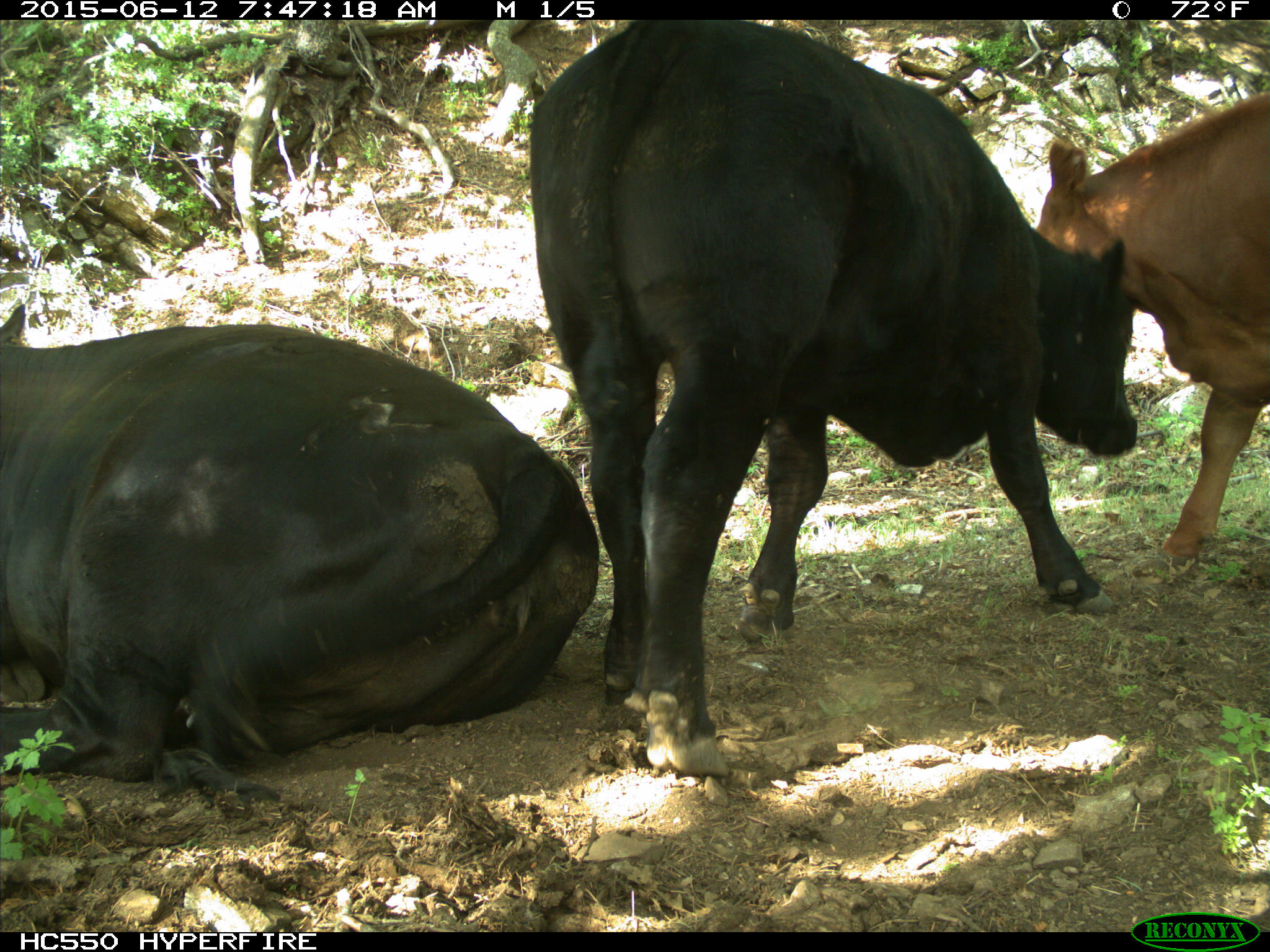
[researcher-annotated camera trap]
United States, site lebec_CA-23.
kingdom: Animalia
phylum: Chordata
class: Mammalia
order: Artiodactyla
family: Bovidae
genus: Bos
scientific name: Bos taurus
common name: domestic cow